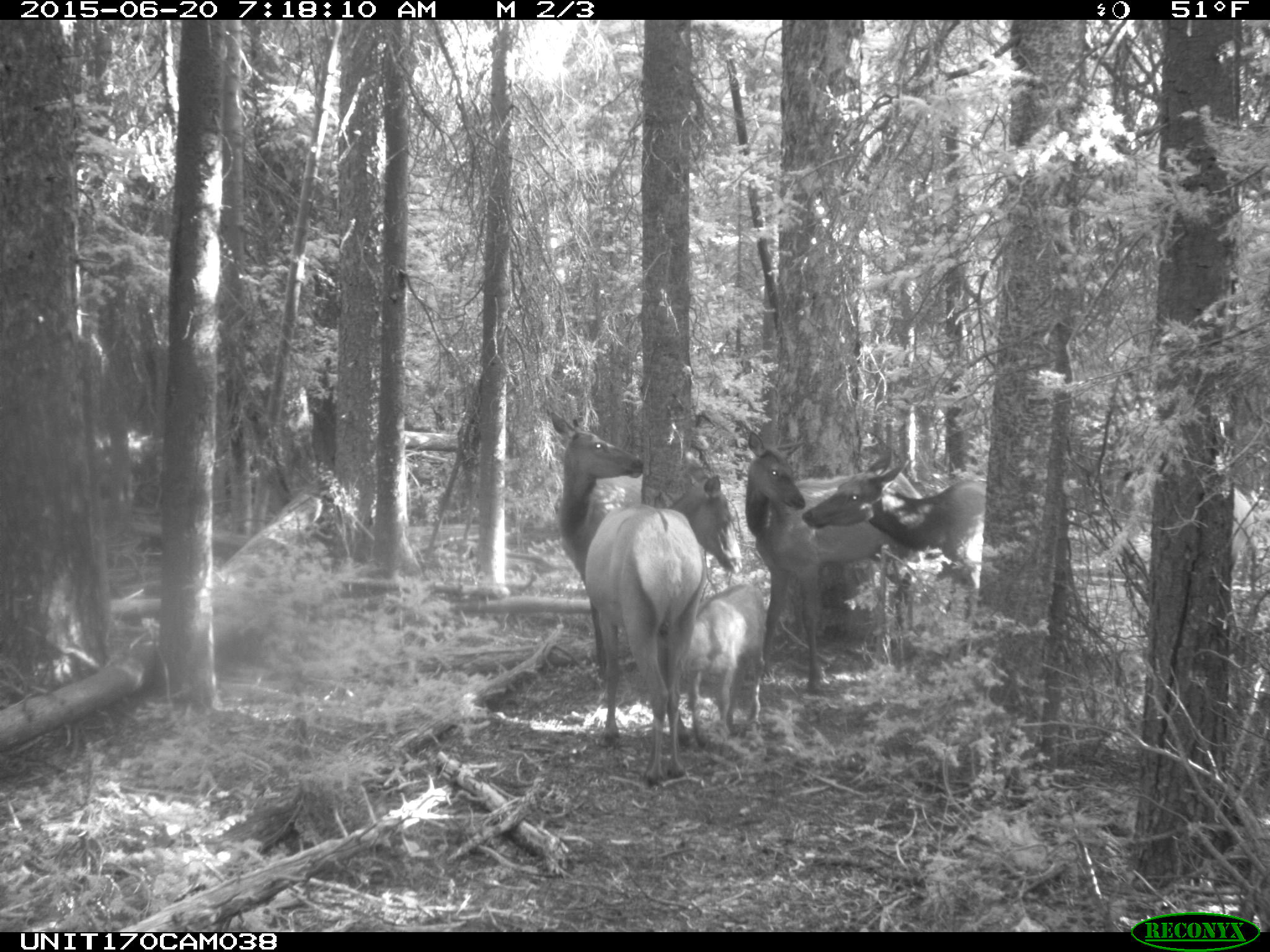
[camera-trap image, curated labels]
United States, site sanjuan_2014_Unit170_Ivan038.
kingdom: Animalia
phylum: Chordata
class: Mammalia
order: Artiodactyla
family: Cervidae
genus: Cervus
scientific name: Cervus elaphus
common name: red deer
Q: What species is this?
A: Cervus elaphus (red deer).